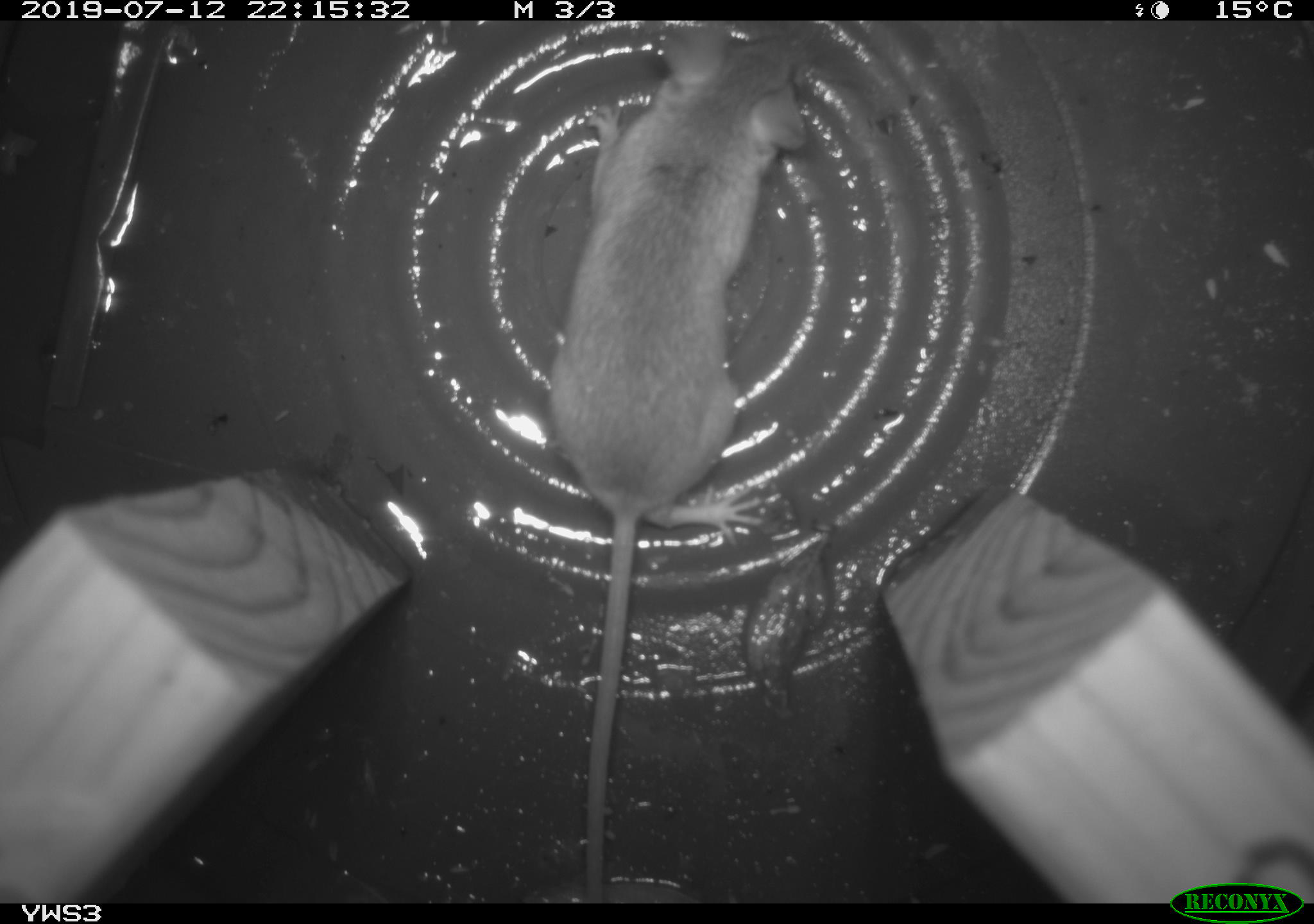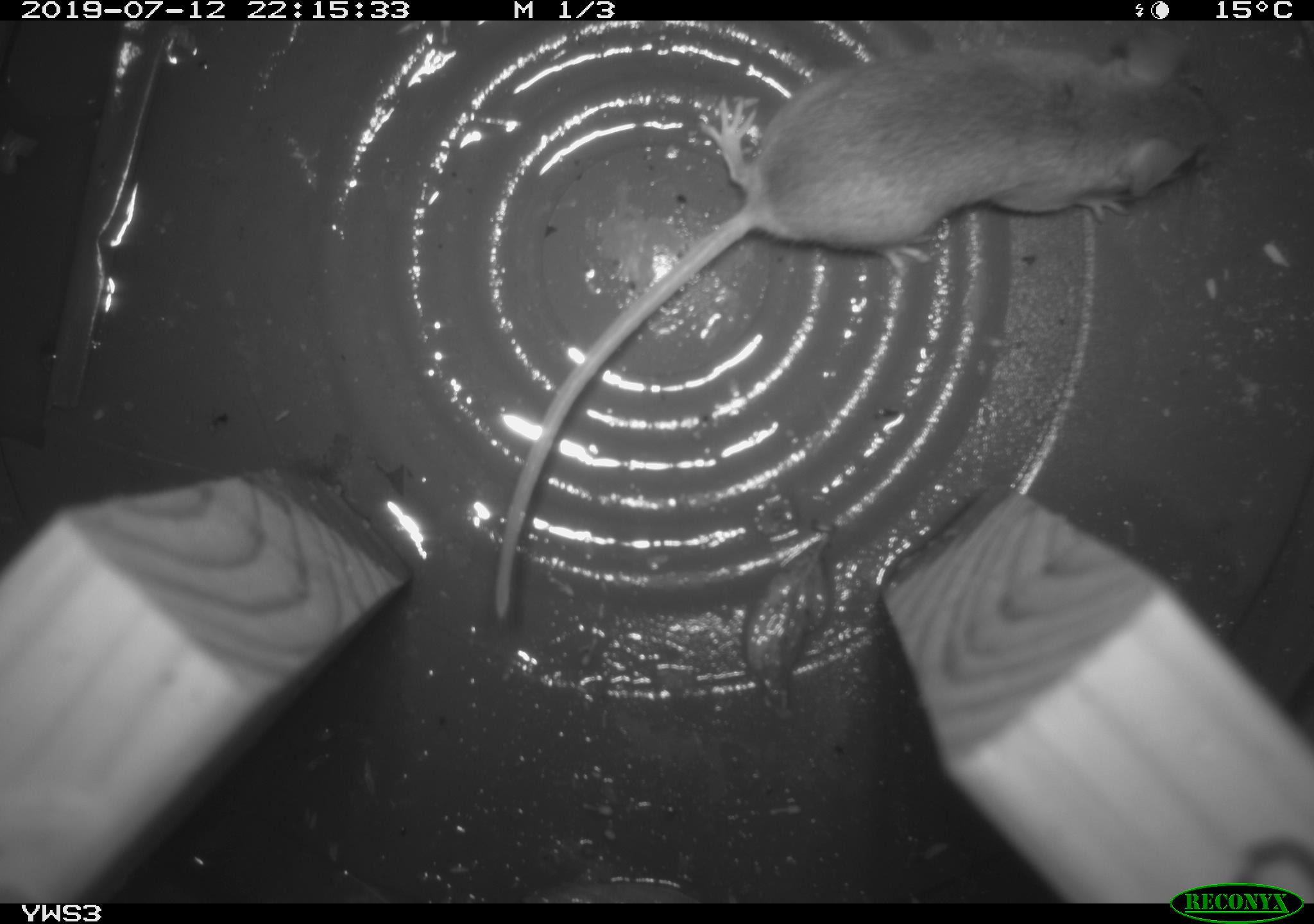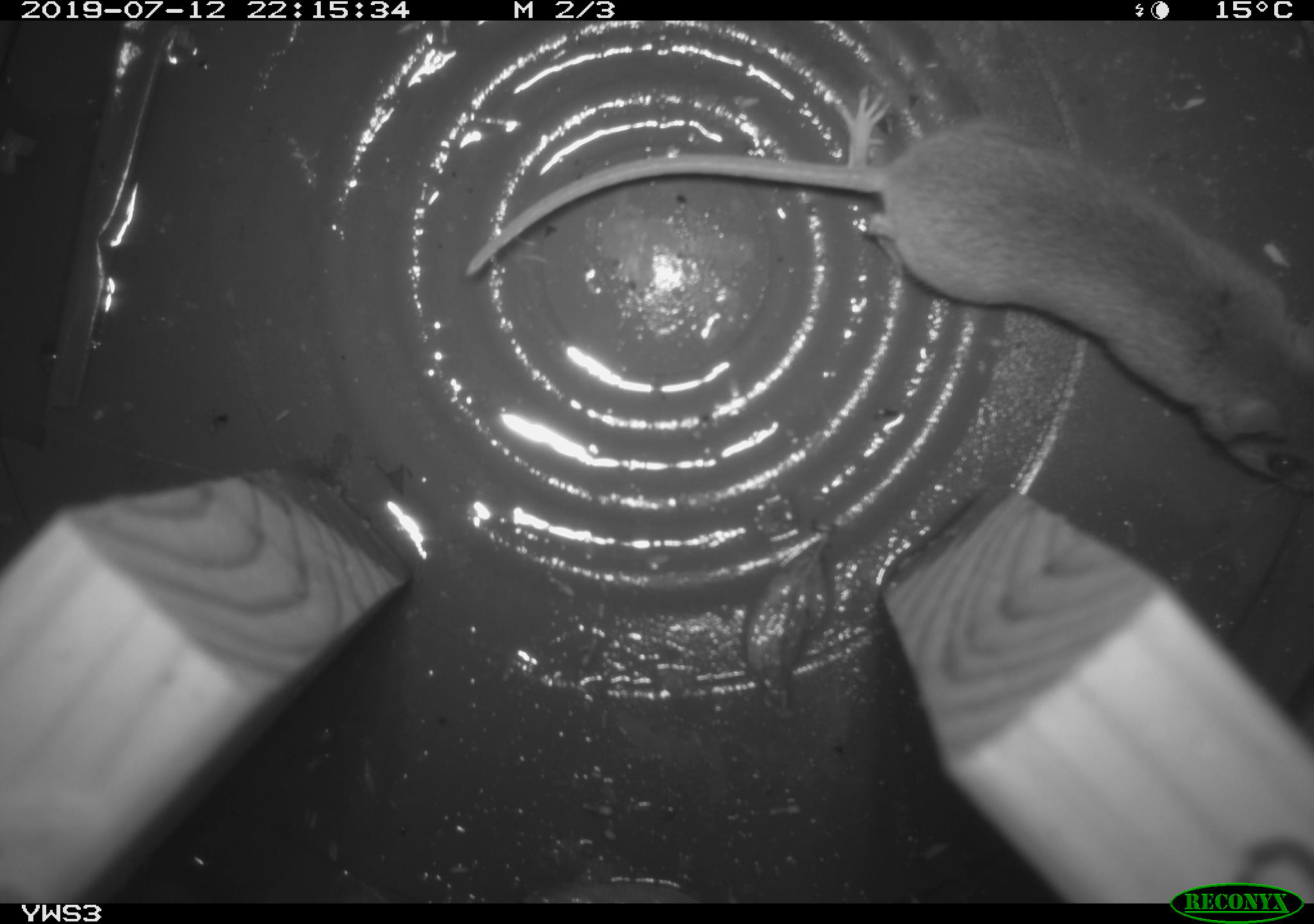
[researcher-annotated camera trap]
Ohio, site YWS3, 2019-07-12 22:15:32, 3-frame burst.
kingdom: Animalia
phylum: Chordata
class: Mammalia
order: Rodentia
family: Cricetidae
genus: Peromyscus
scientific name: Peromyscus leucopus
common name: white-footed mouse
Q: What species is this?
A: White-footed mouse (Peromyscus leucopus).